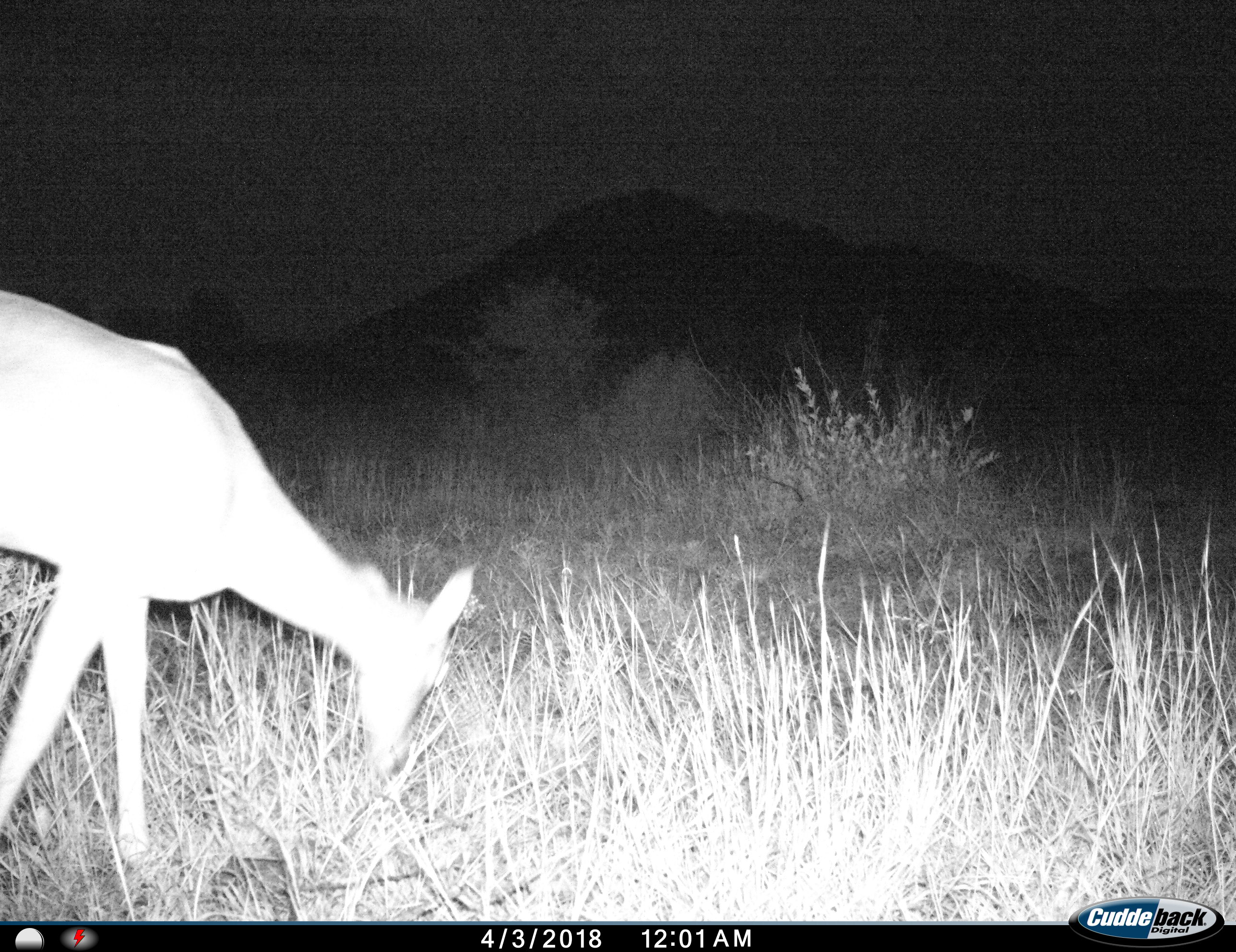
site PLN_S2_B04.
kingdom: Animalia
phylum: Chordata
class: Mammalia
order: Artiodactyla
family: Bovidae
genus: Aepyceros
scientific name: Aepyceros melampus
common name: impala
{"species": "impala (Aepyceros melampus)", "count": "1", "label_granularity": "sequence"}